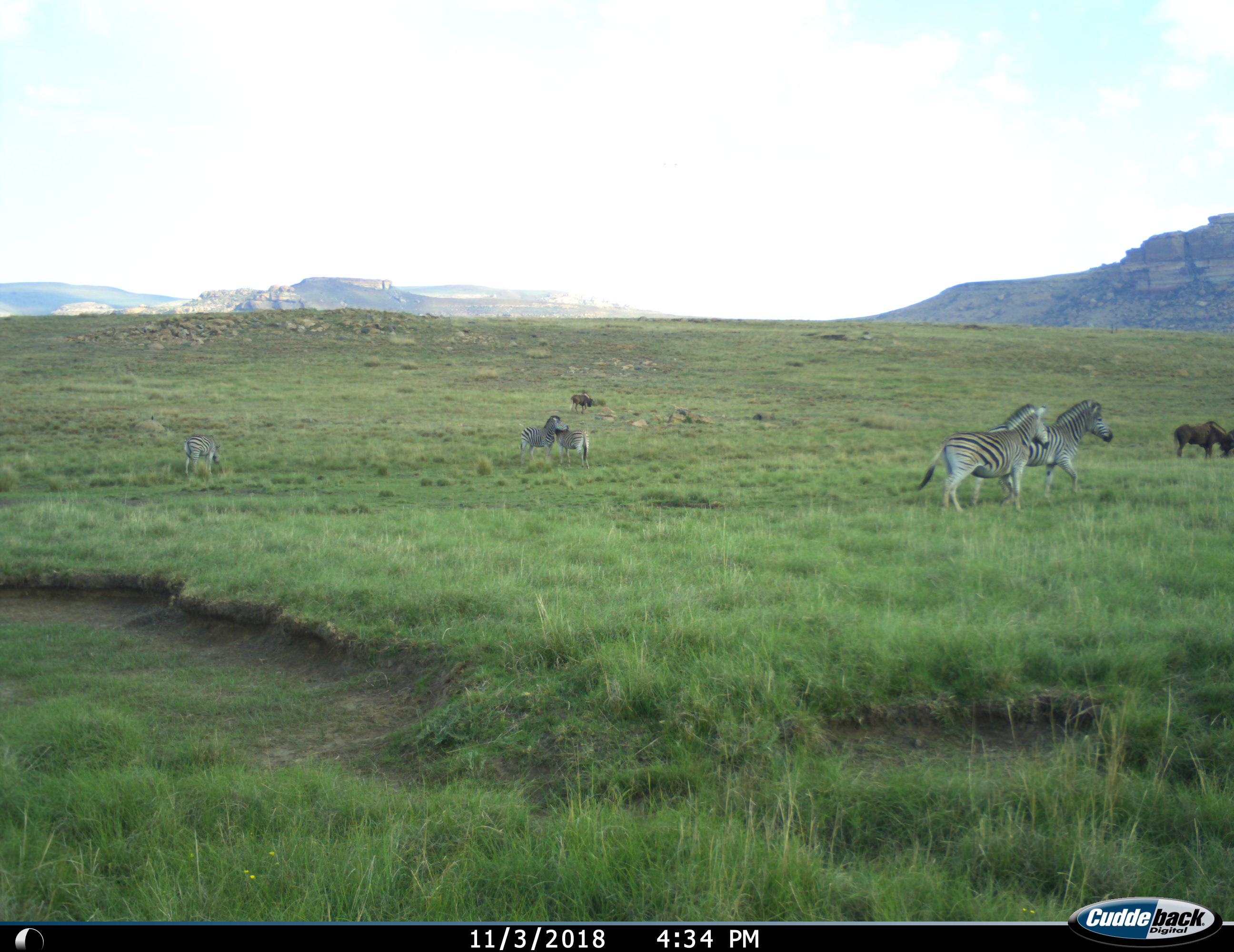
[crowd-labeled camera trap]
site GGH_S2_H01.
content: unidentified animal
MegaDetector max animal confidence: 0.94